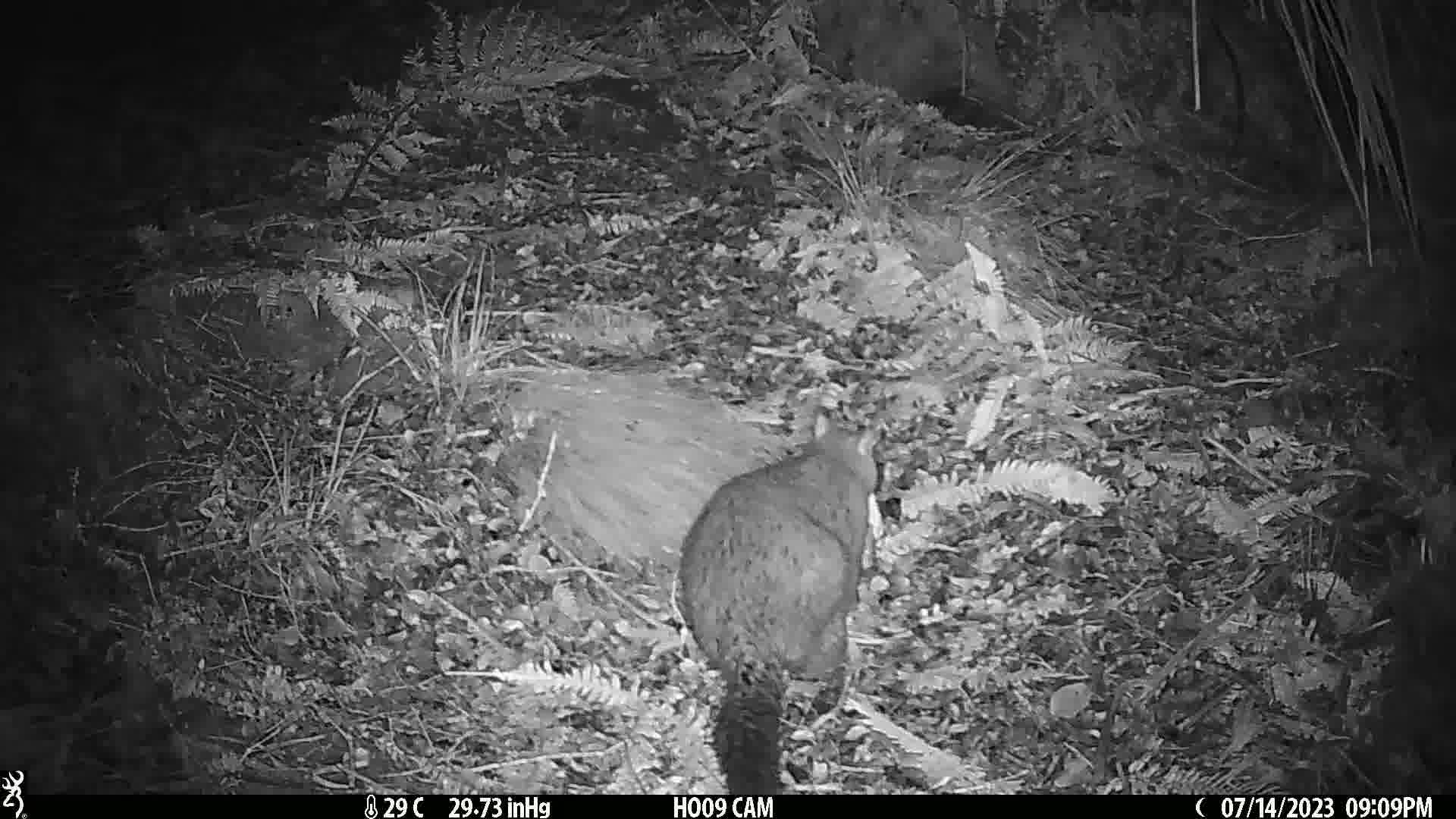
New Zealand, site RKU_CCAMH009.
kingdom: Animalia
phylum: Chordata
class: Mammalia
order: Diprotodontia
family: Phalangeridae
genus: Trichosurus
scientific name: Trichosurus vulpecula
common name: common brushtail possum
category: possum